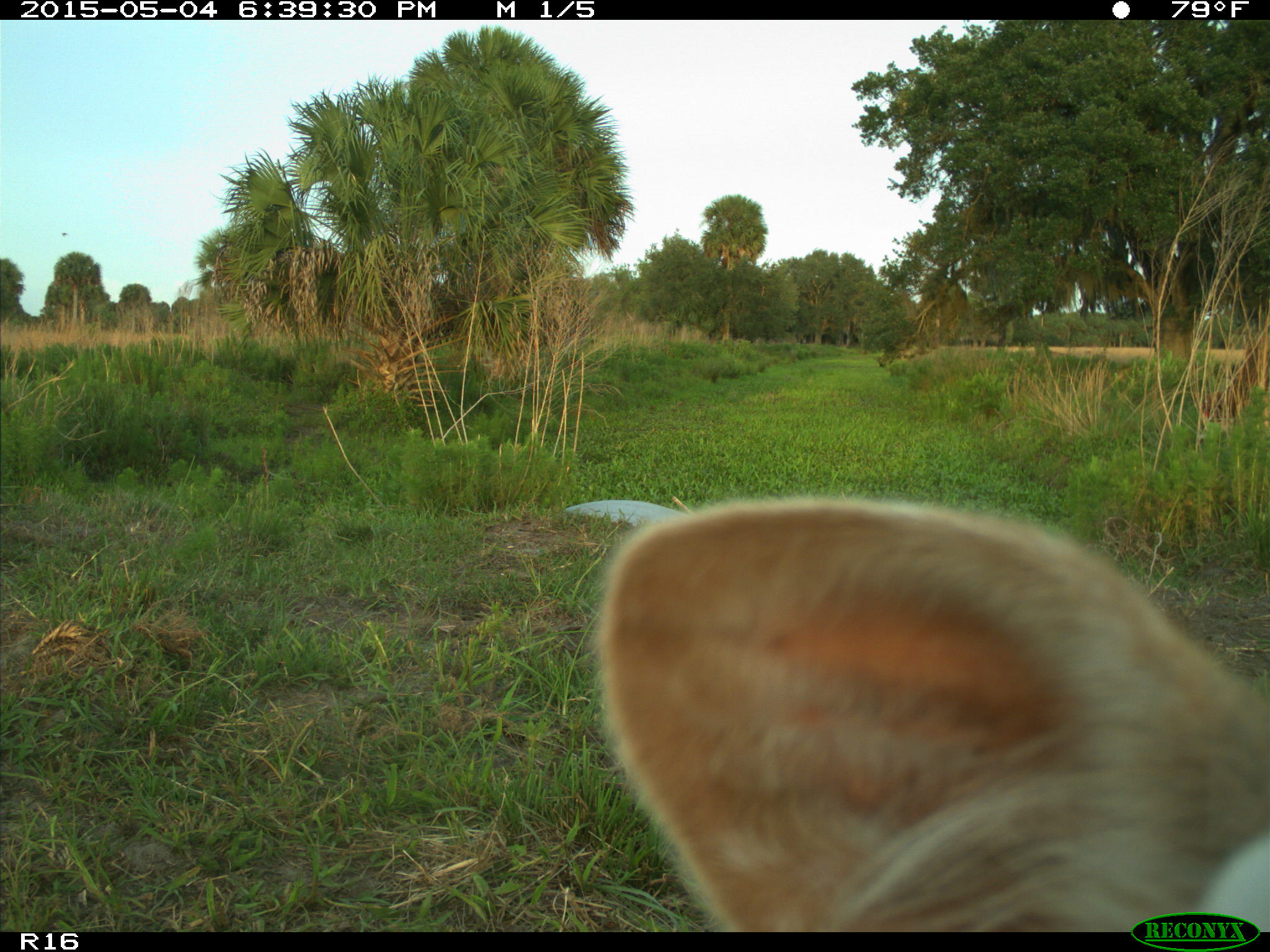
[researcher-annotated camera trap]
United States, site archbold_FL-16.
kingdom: Animalia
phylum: Chordata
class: Mammalia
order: Artiodactyla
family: Bovidae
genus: Bos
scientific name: Bos taurus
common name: domestic cow